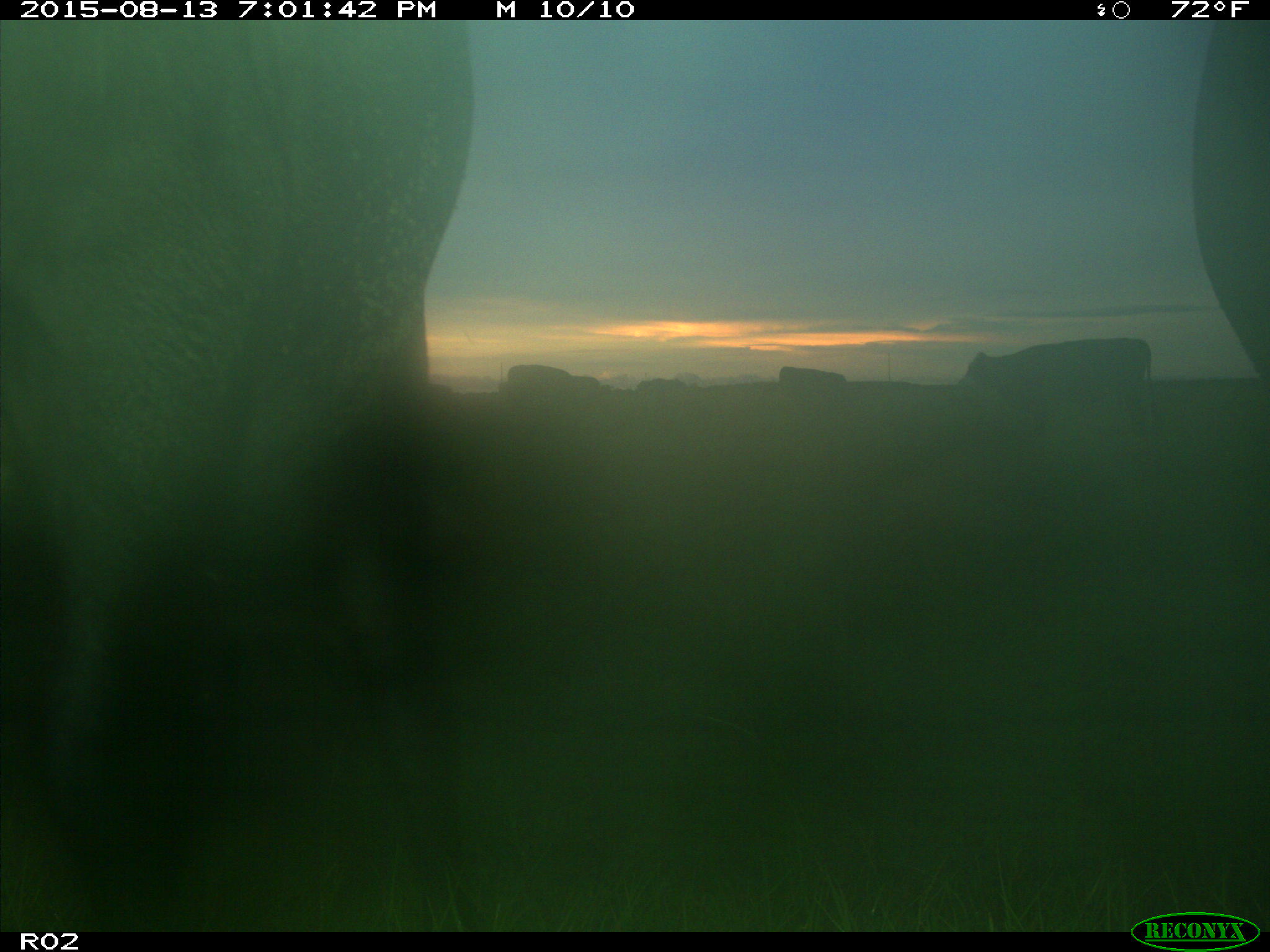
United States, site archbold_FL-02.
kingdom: Animalia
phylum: Chordata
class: Mammalia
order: Artiodactyla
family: Bovidae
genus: Bos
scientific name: Bos taurus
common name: domestic cow